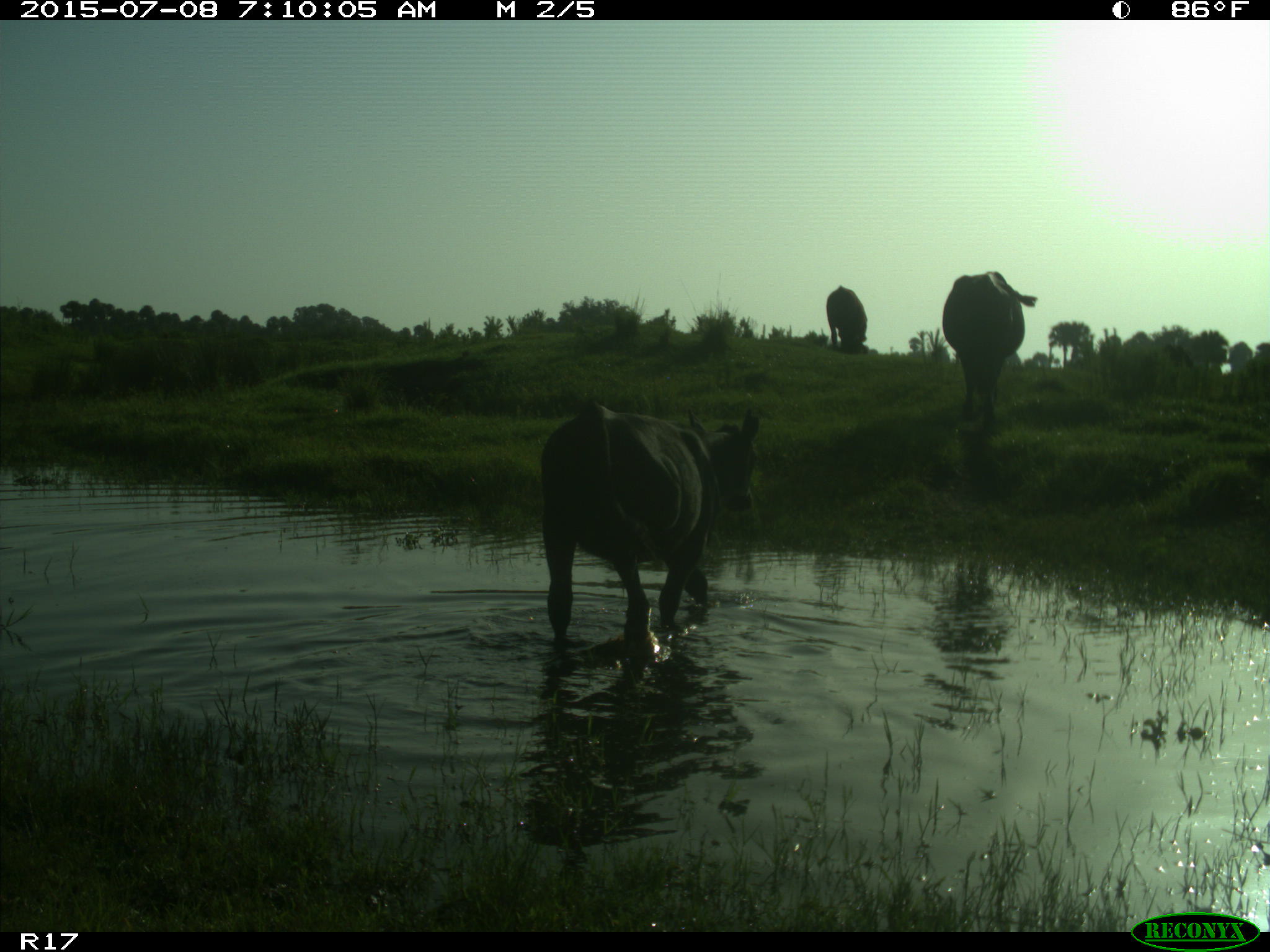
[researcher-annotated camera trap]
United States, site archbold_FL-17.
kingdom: Animalia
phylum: Chordata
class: Mammalia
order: Artiodactyla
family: Bovidae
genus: Bos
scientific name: Bos taurus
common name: domestic cow